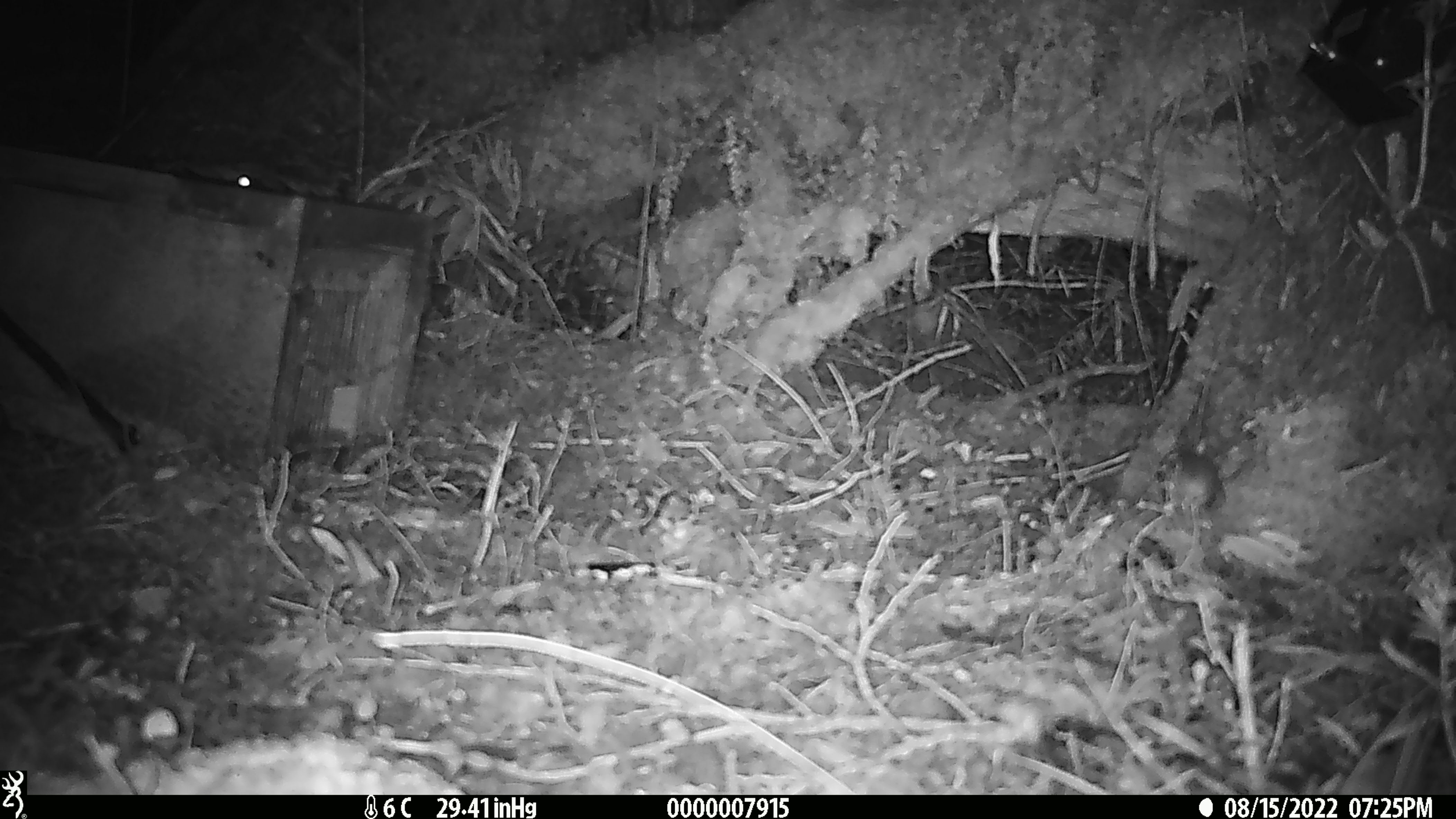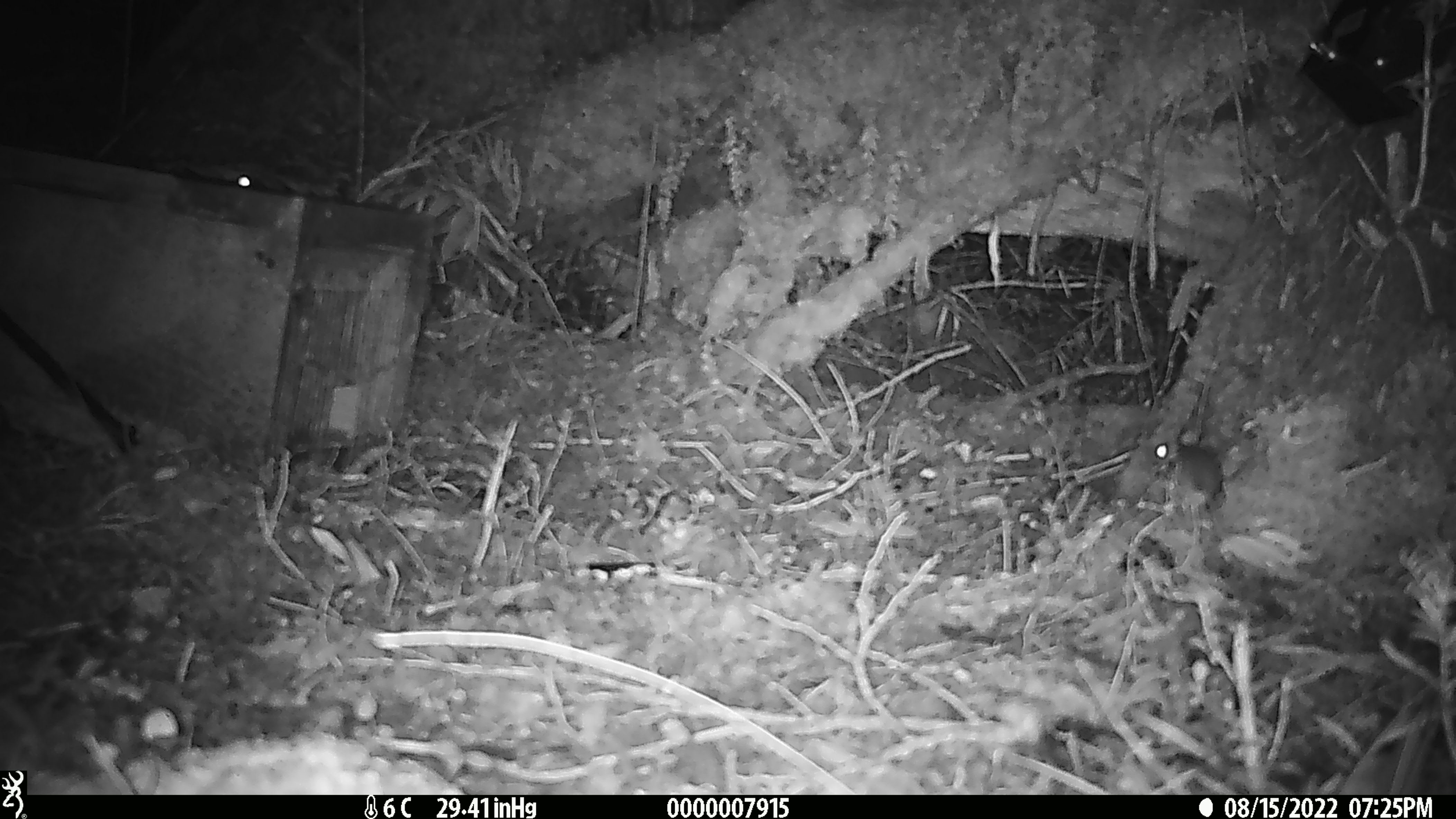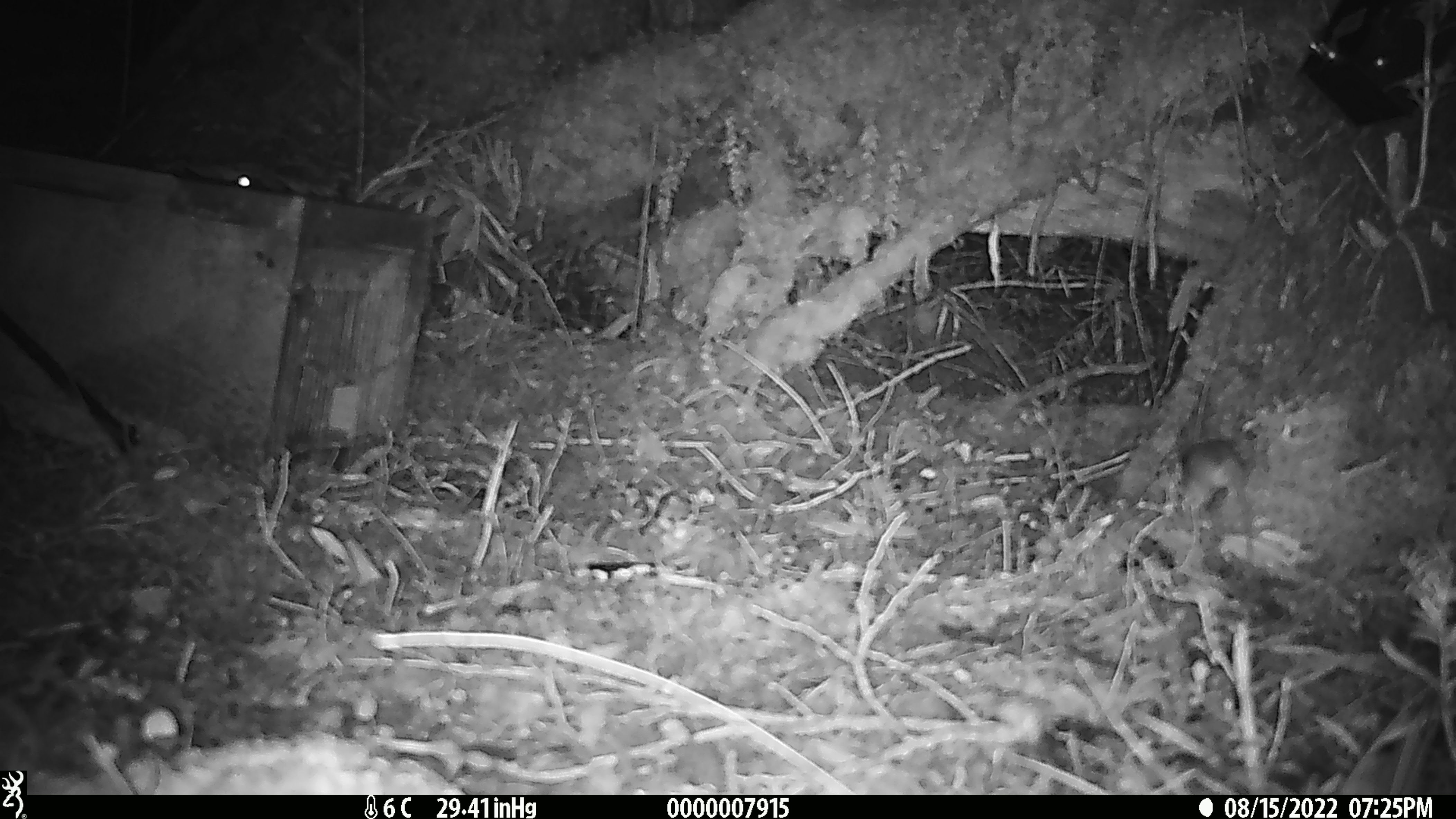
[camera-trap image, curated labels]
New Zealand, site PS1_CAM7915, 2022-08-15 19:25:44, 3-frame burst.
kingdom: Animalia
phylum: Chordata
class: Mammalia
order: Rodentia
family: Muridae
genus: Mus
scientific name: Mus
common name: mouse